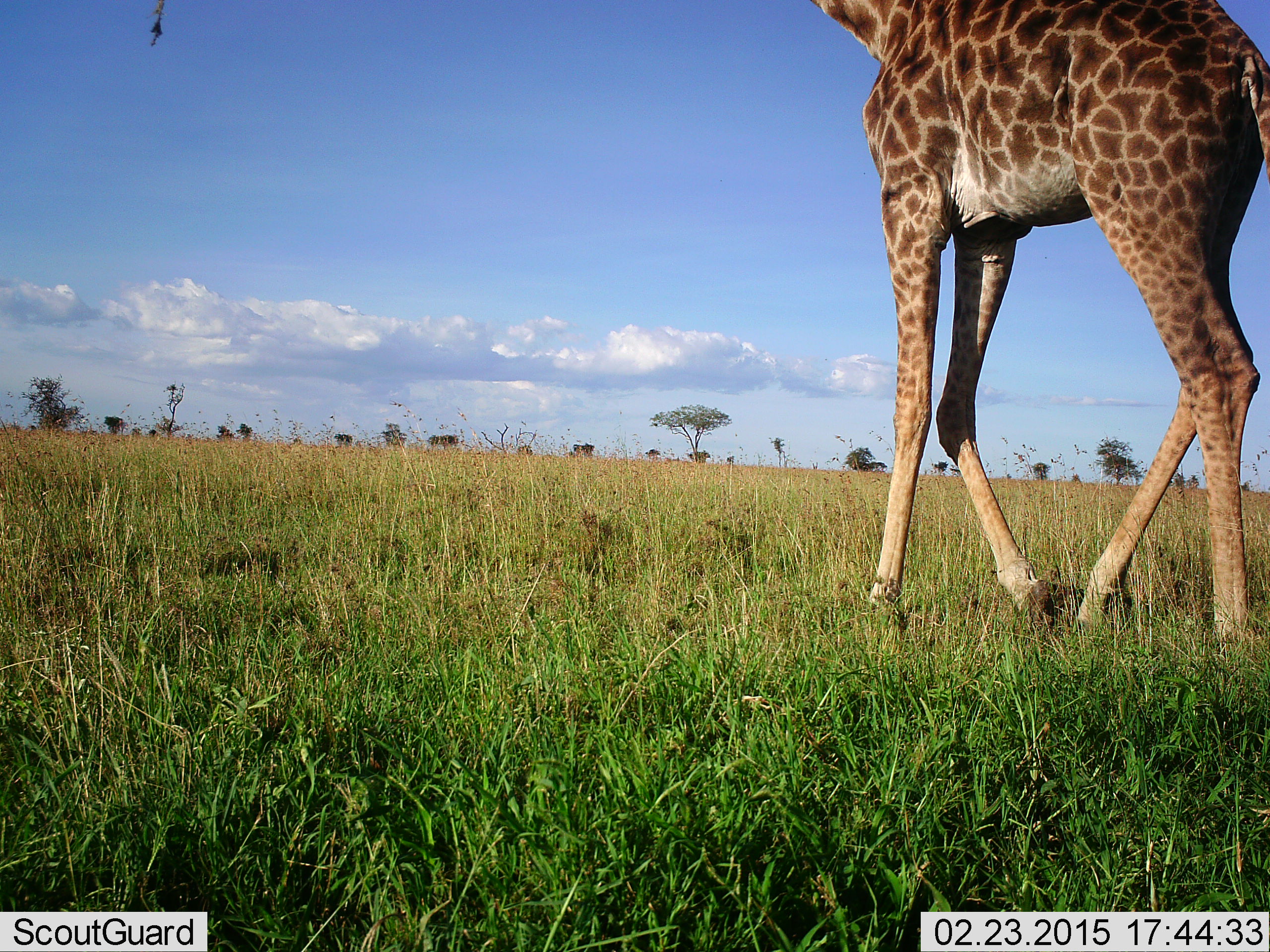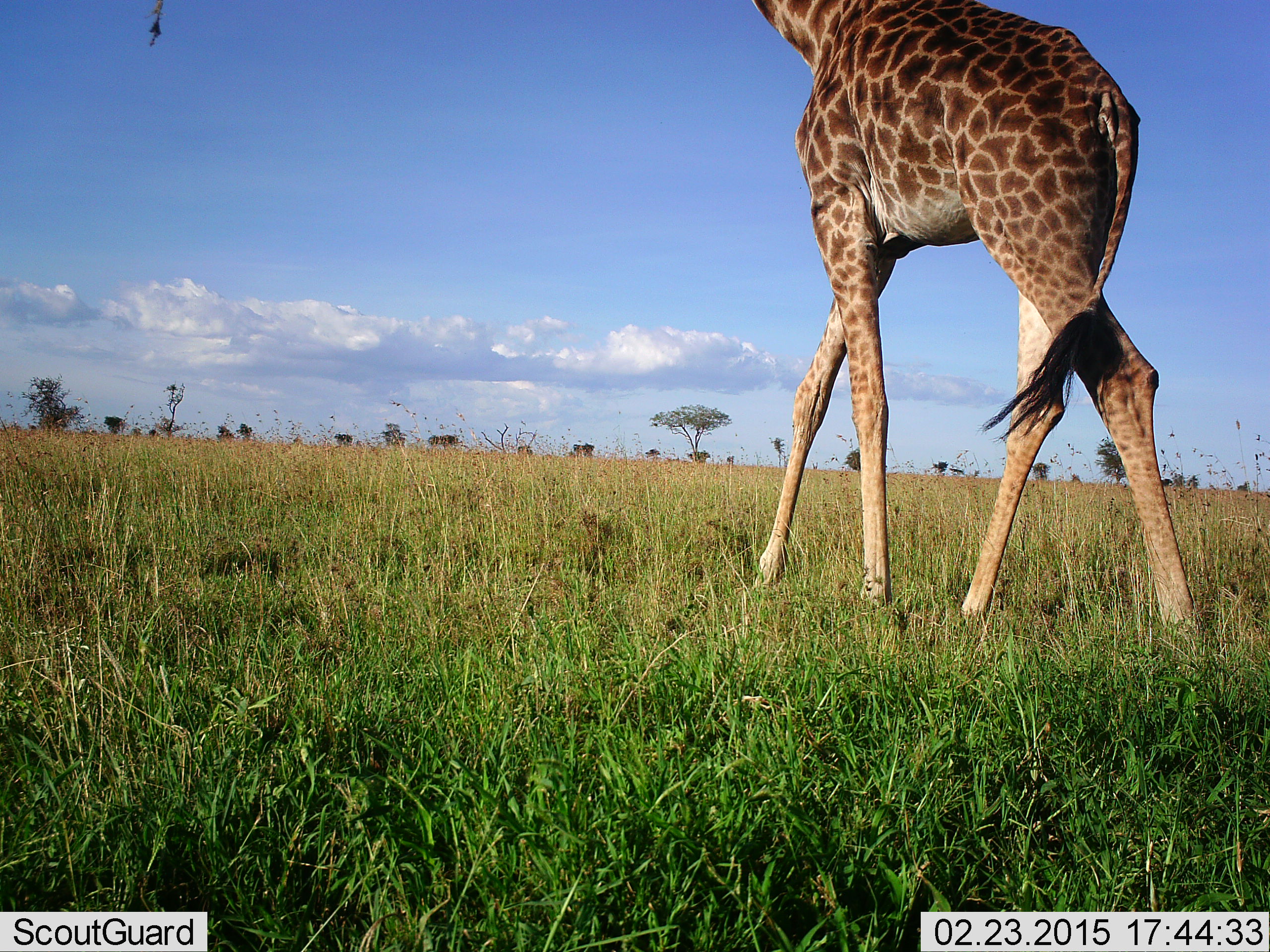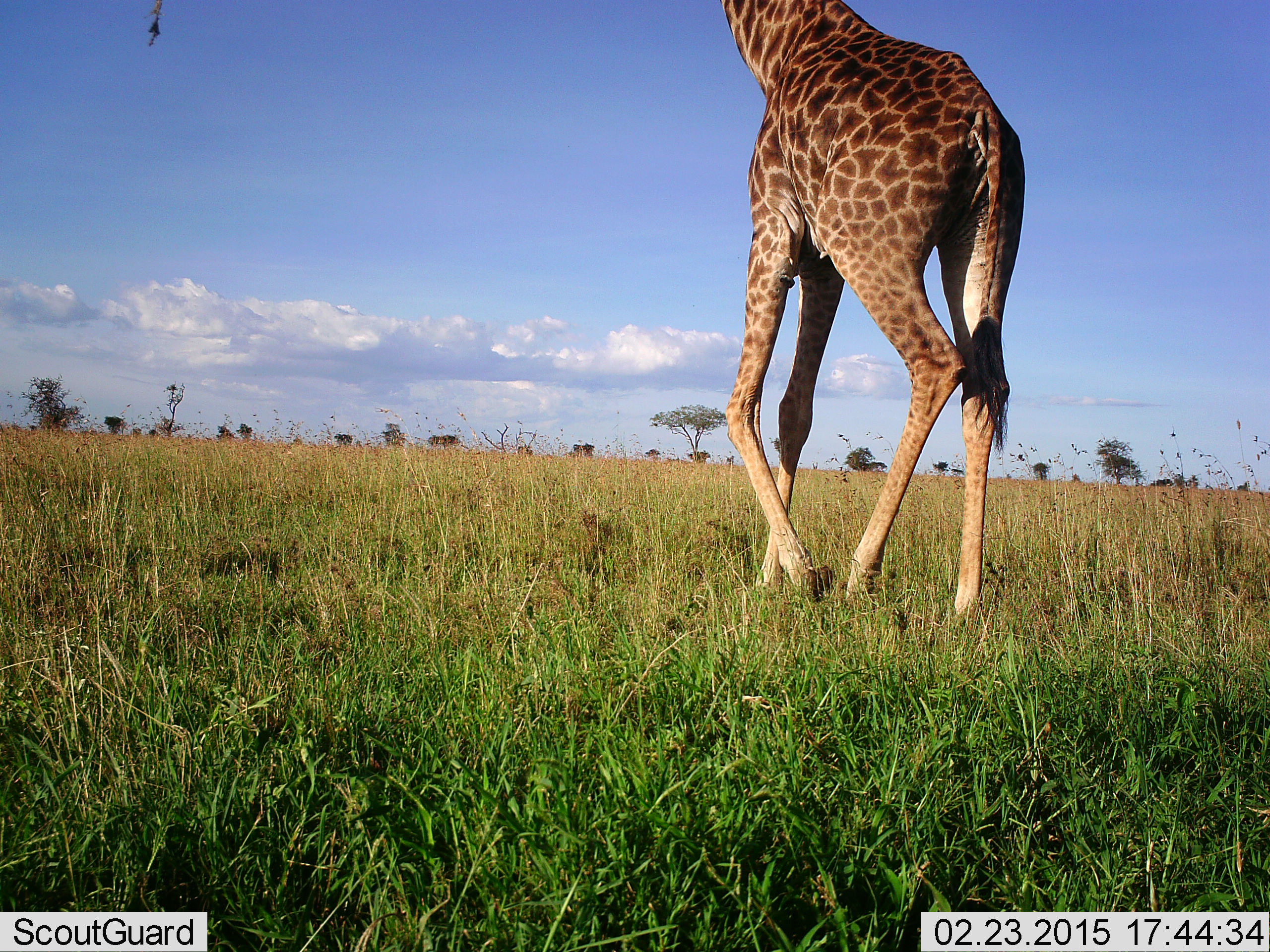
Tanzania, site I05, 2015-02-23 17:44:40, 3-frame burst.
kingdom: Animalia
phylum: Chordata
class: Mammalia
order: Artiodactyla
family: Giraffidae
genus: Giraffa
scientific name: Giraffa camelopardalis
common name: giraffe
Giraffe (Giraffa camelopardalis), count 1. Behavior (volunteer vote fractions): standing 0%, resting 0%, moving 100%, interacting 0%. Young present (vote fraction): 0%. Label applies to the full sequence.